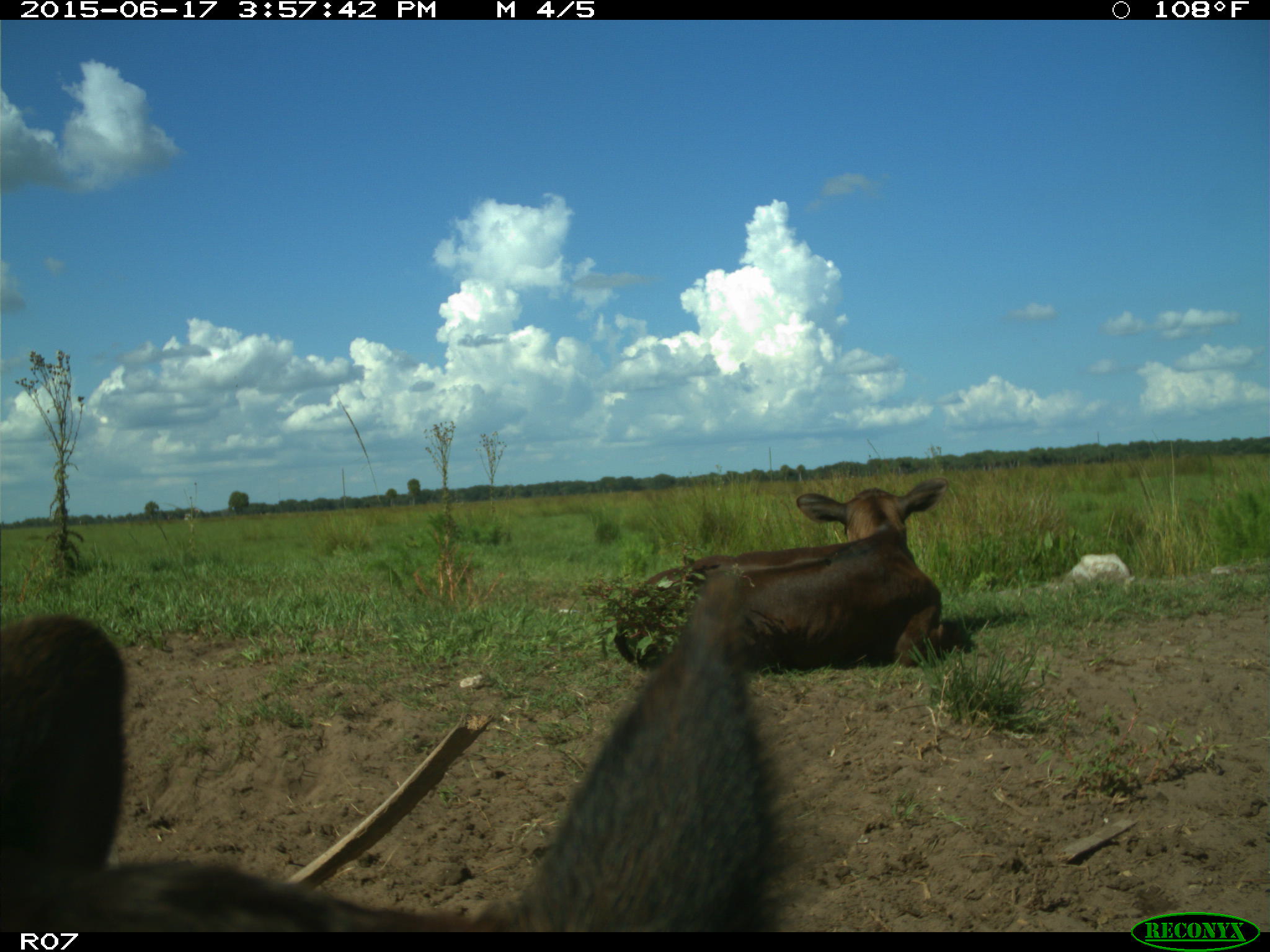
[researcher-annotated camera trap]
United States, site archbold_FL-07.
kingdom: Animalia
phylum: Chordata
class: Mammalia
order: Artiodactyla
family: Bovidae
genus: Bos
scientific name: Bos taurus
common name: domestic cow